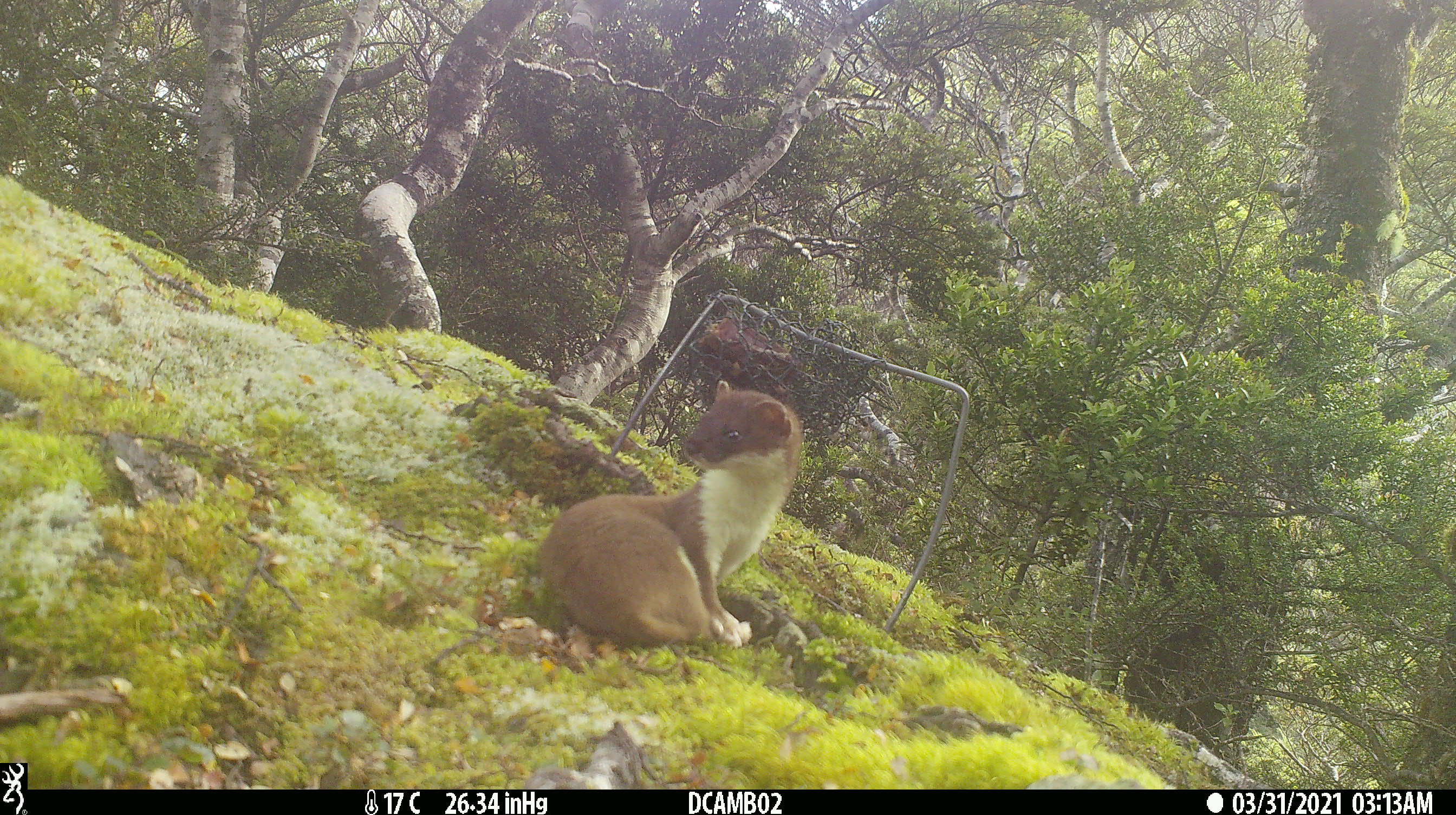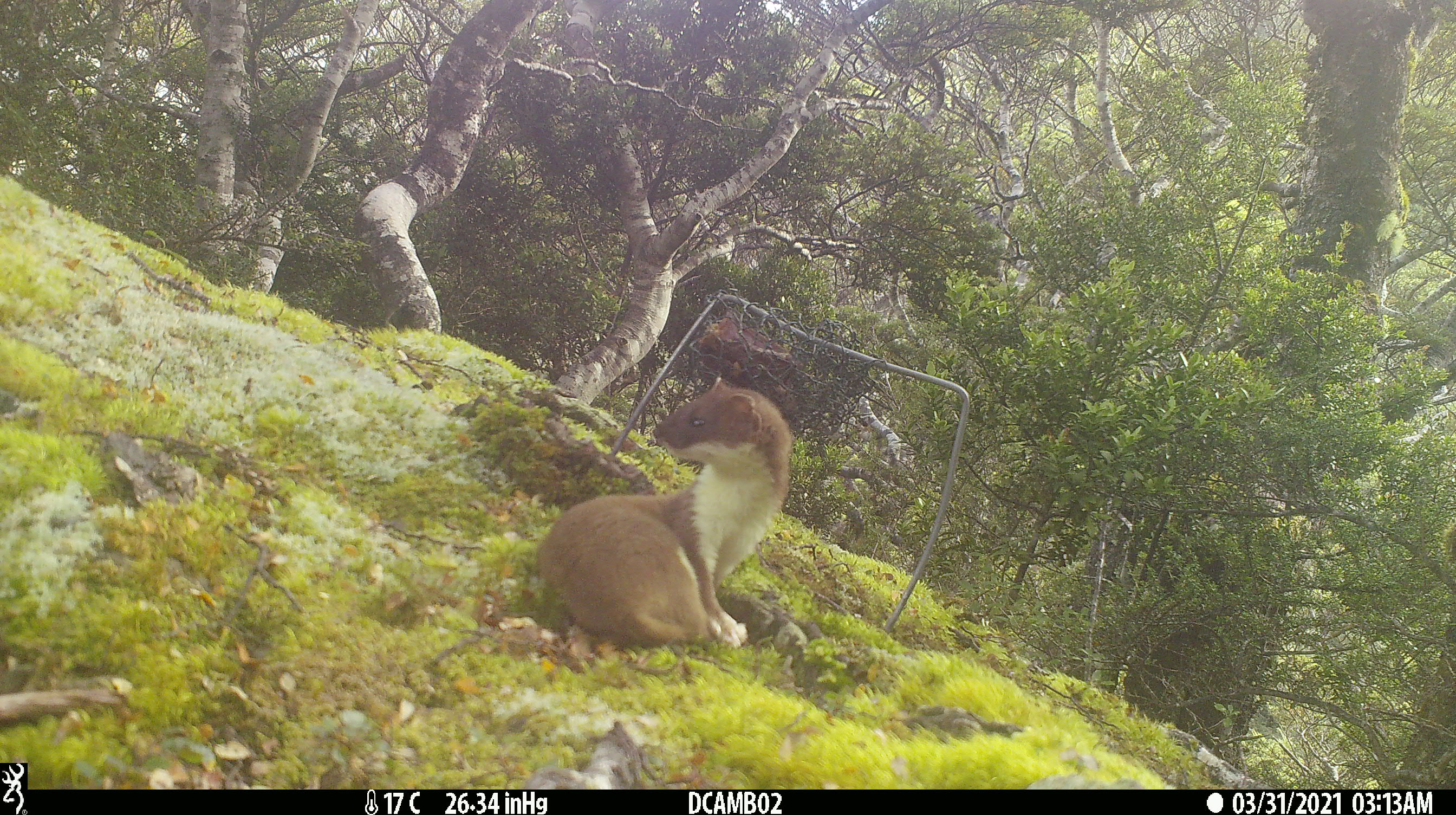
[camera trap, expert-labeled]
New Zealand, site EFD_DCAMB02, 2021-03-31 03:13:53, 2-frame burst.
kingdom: Animalia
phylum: Chordata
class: Mammalia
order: Carnivora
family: Mustelidae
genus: Mustela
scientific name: Mustela erminea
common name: stoat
Stoat (Mustela erminea).